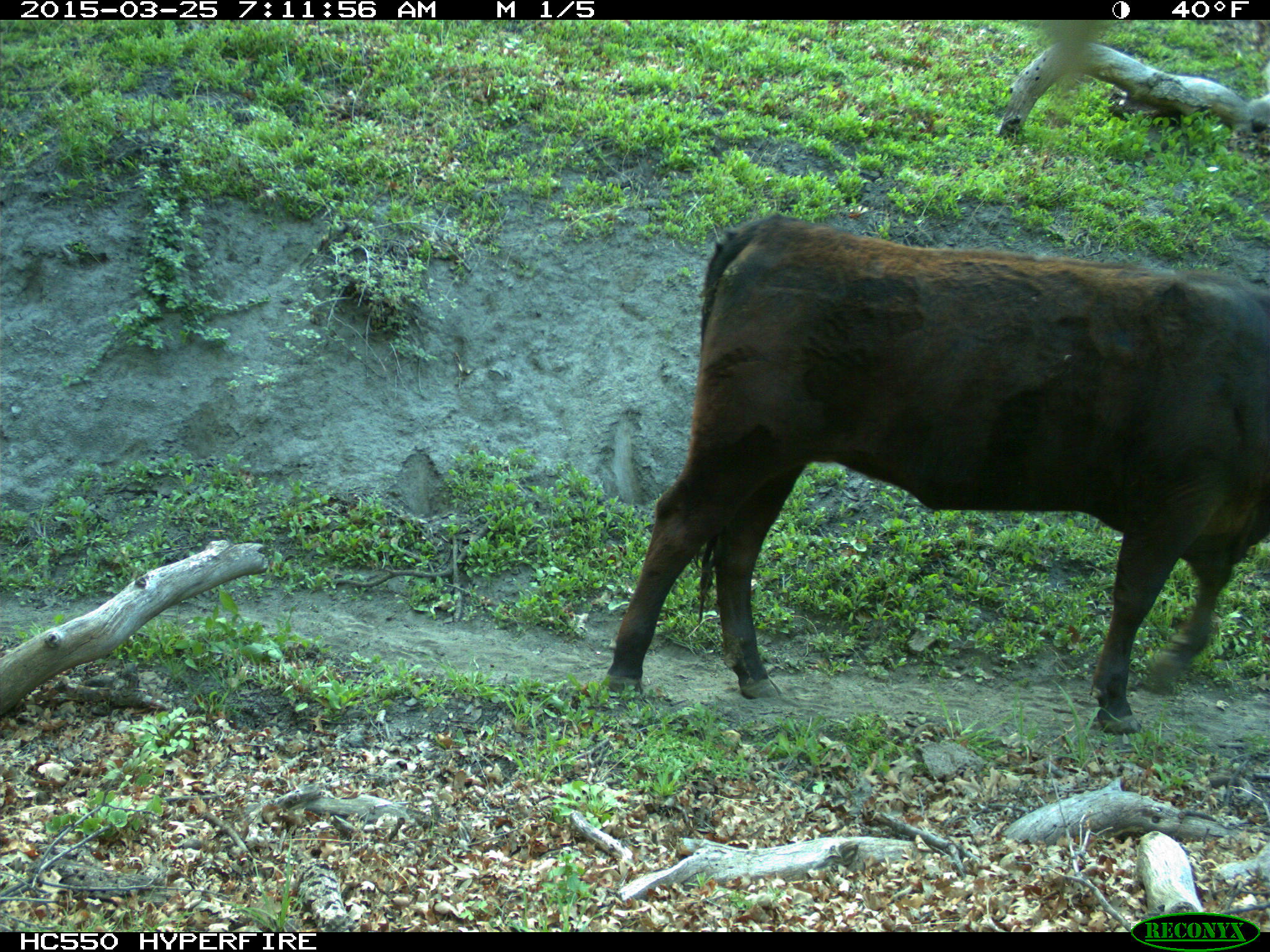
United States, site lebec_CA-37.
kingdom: Animalia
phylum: Chordata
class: Mammalia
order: Artiodactyla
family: Bovidae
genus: Bos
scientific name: Bos taurus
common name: domestic cow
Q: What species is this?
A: Bos taurus (domestic cow).